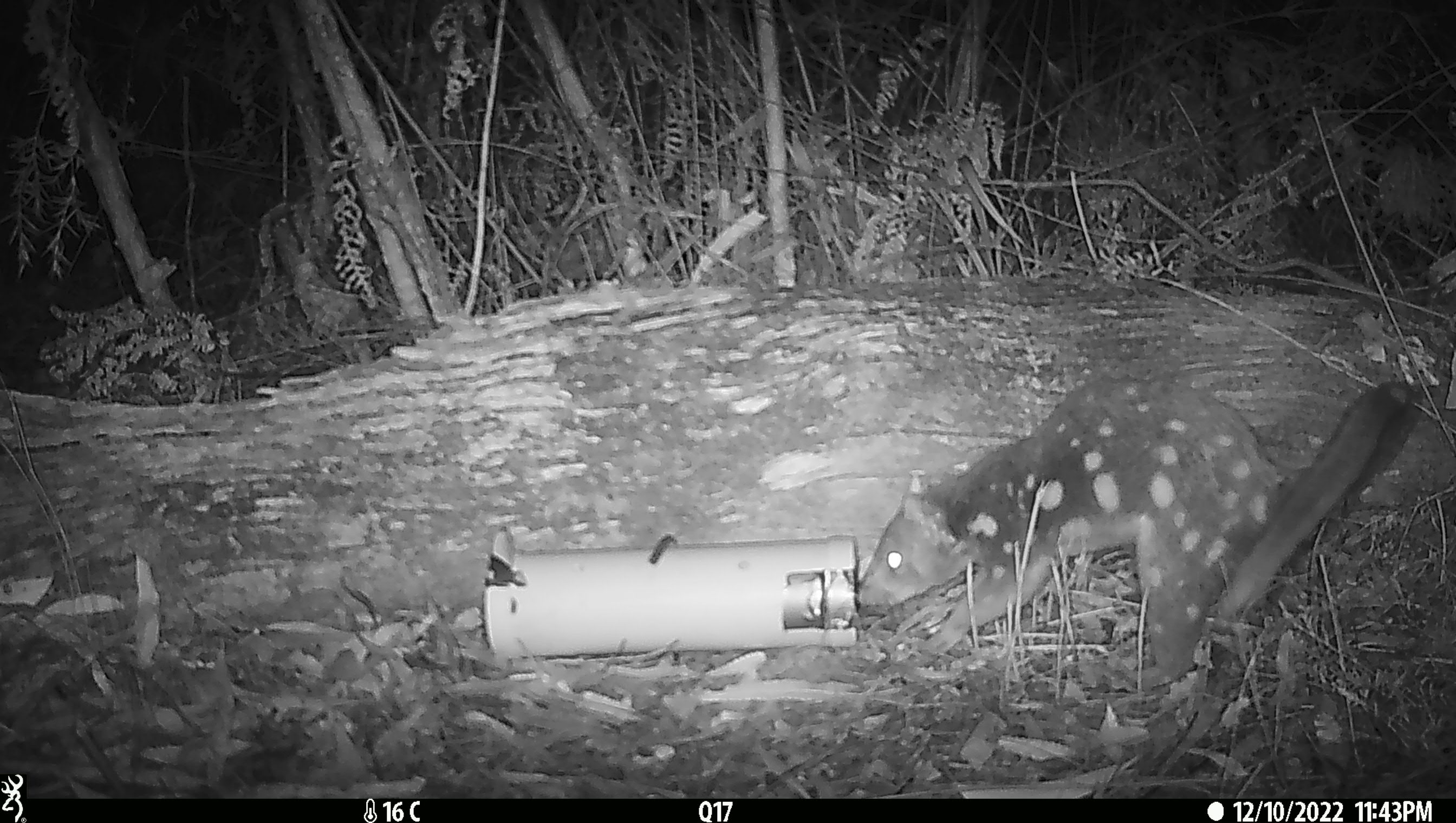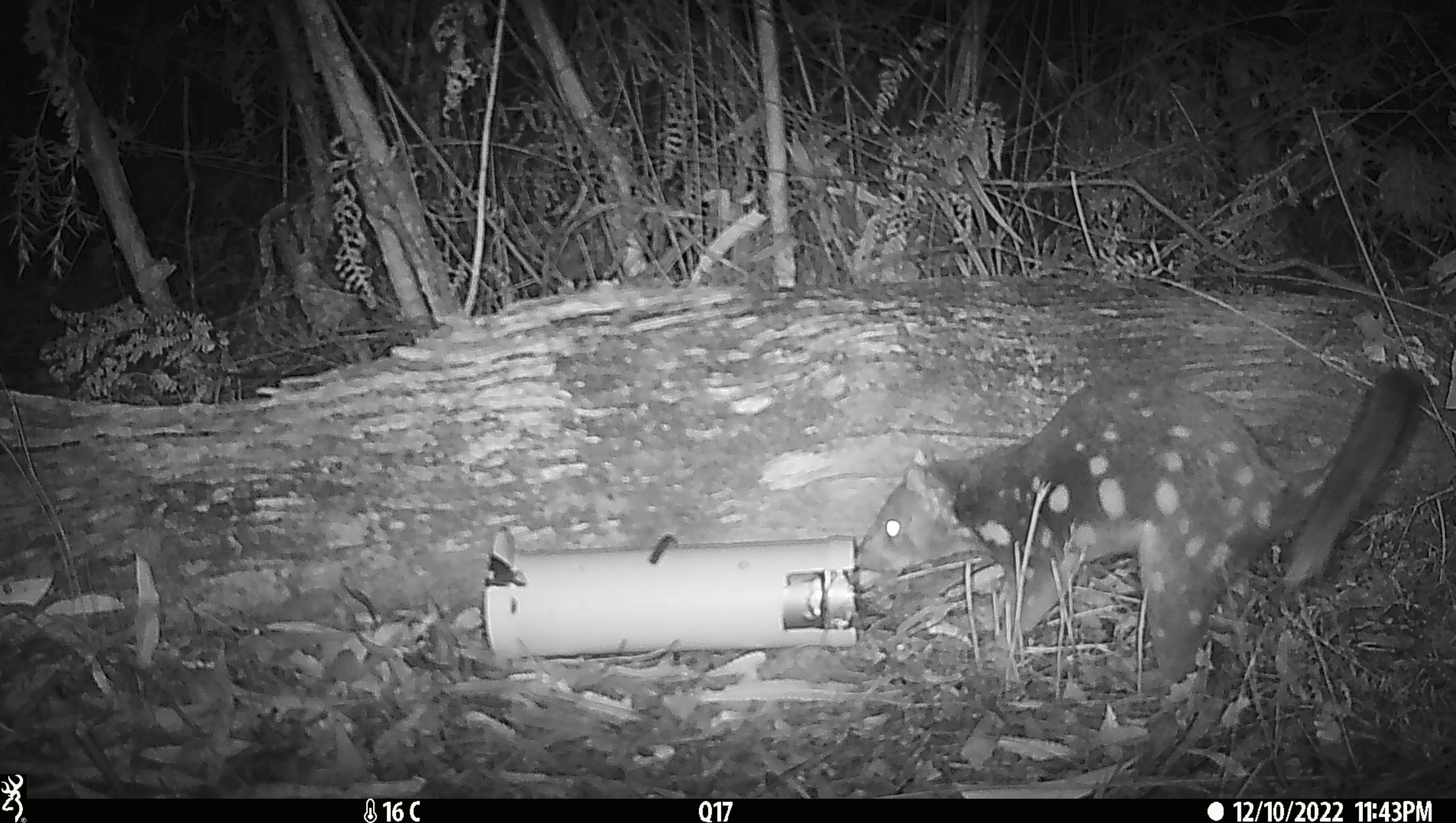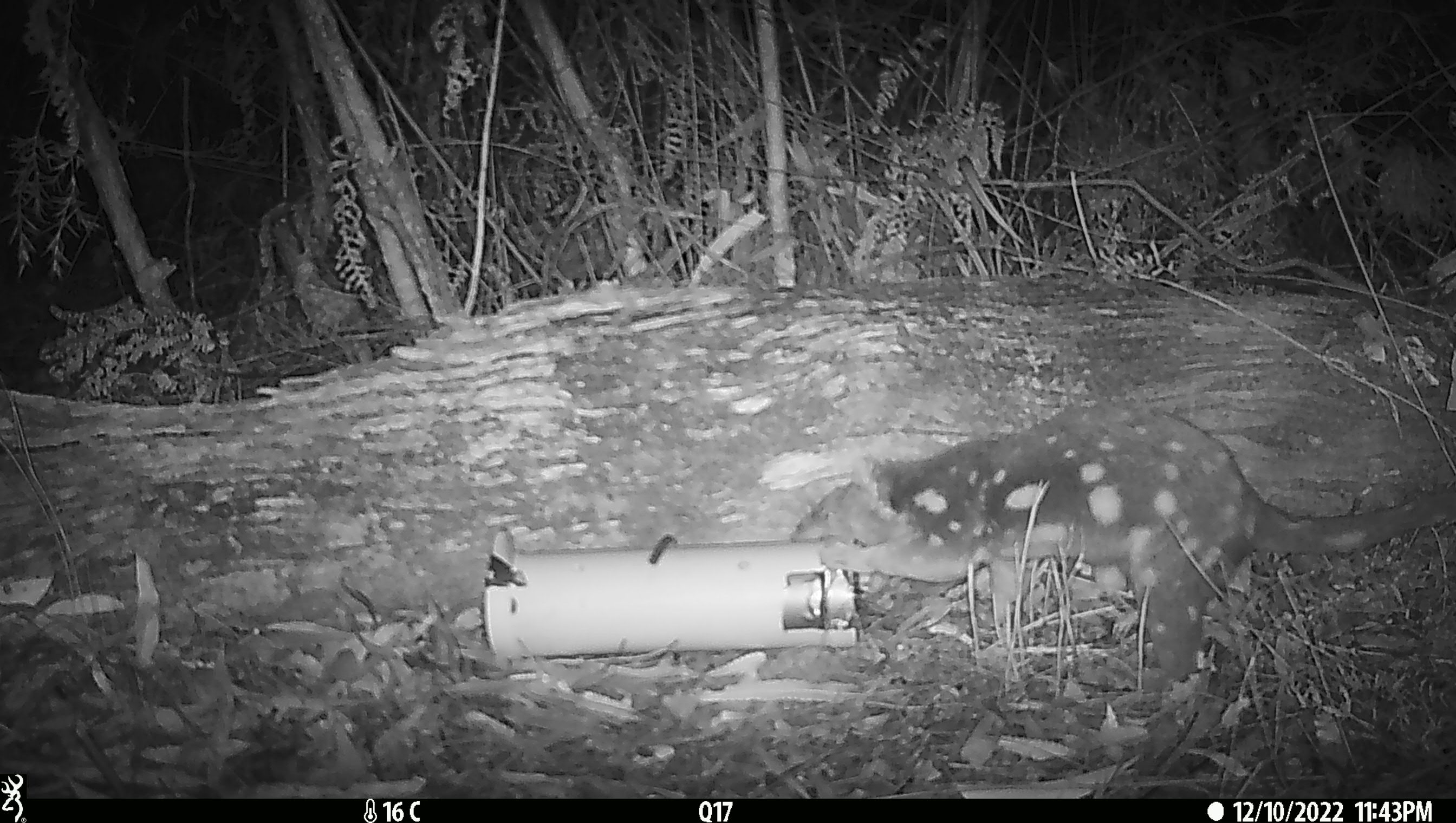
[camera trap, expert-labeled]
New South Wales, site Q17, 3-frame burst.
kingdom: Animalia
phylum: Chordata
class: Mammalia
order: Dasyuromorphia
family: Dasyuridae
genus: Dasyurus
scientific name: Dasyurus maculatus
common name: spotted-tailed quoll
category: quoll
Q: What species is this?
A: Quoll (spotted-tailed quoll) (Dasyurus maculatus).